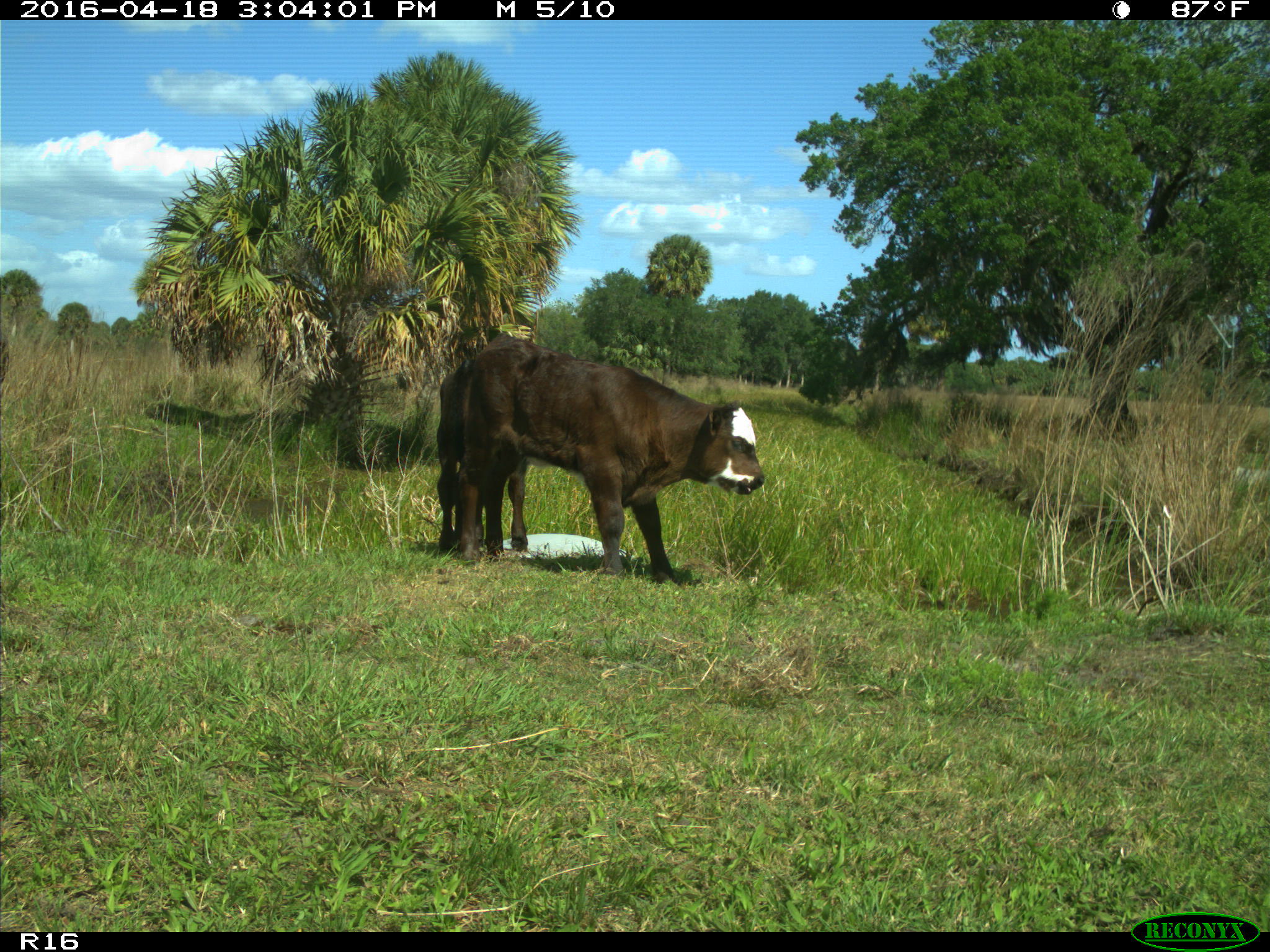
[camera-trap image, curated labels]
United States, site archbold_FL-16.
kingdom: Animalia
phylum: Chordata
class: Mammalia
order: Artiodactyla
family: Bovidae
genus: Bos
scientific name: Bos taurus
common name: domestic cow